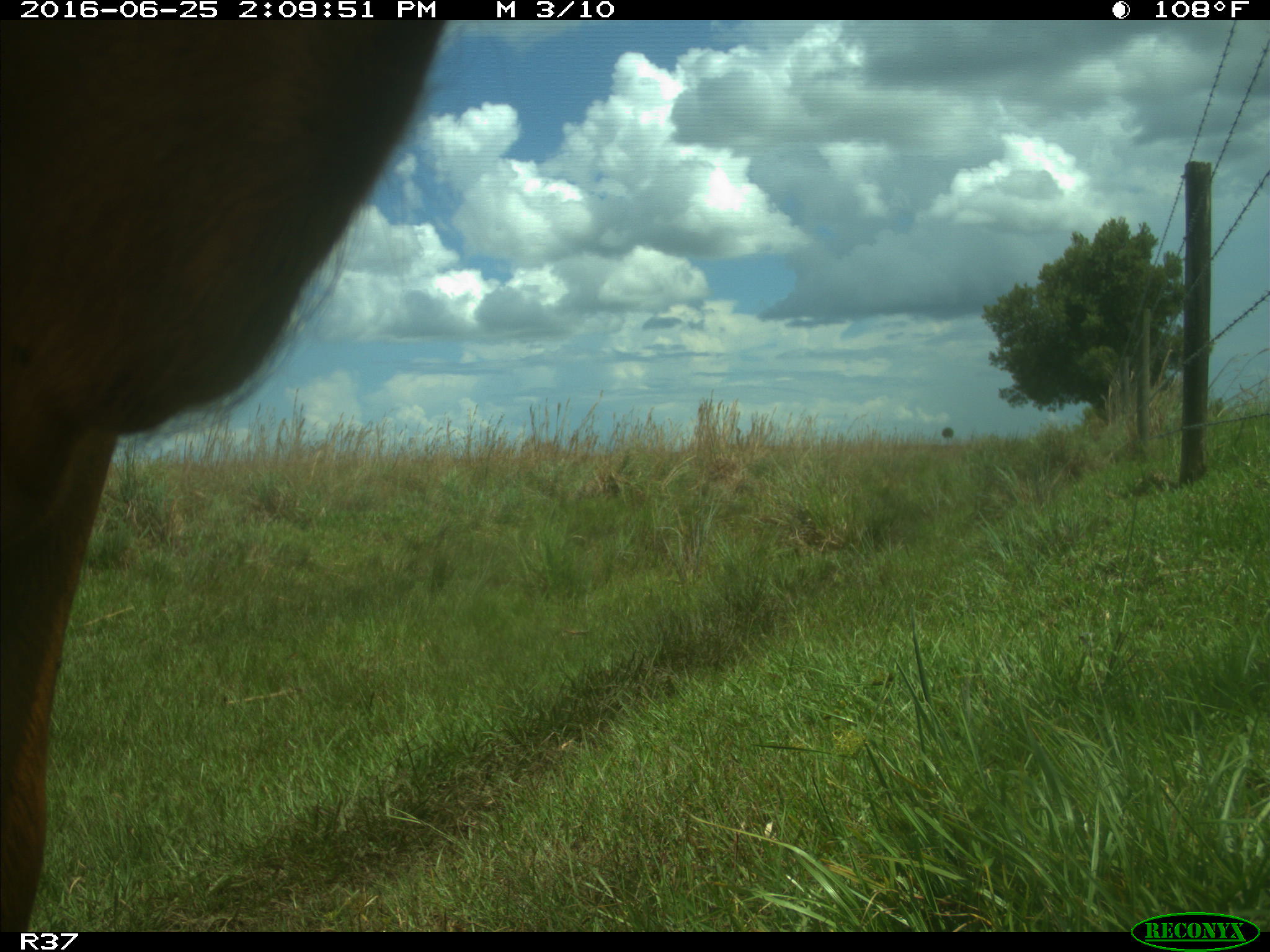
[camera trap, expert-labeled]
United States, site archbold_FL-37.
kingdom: Animalia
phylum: Chordata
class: Mammalia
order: Artiodactyla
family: Bovidae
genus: Bos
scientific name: Bos taurus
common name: domestic cow